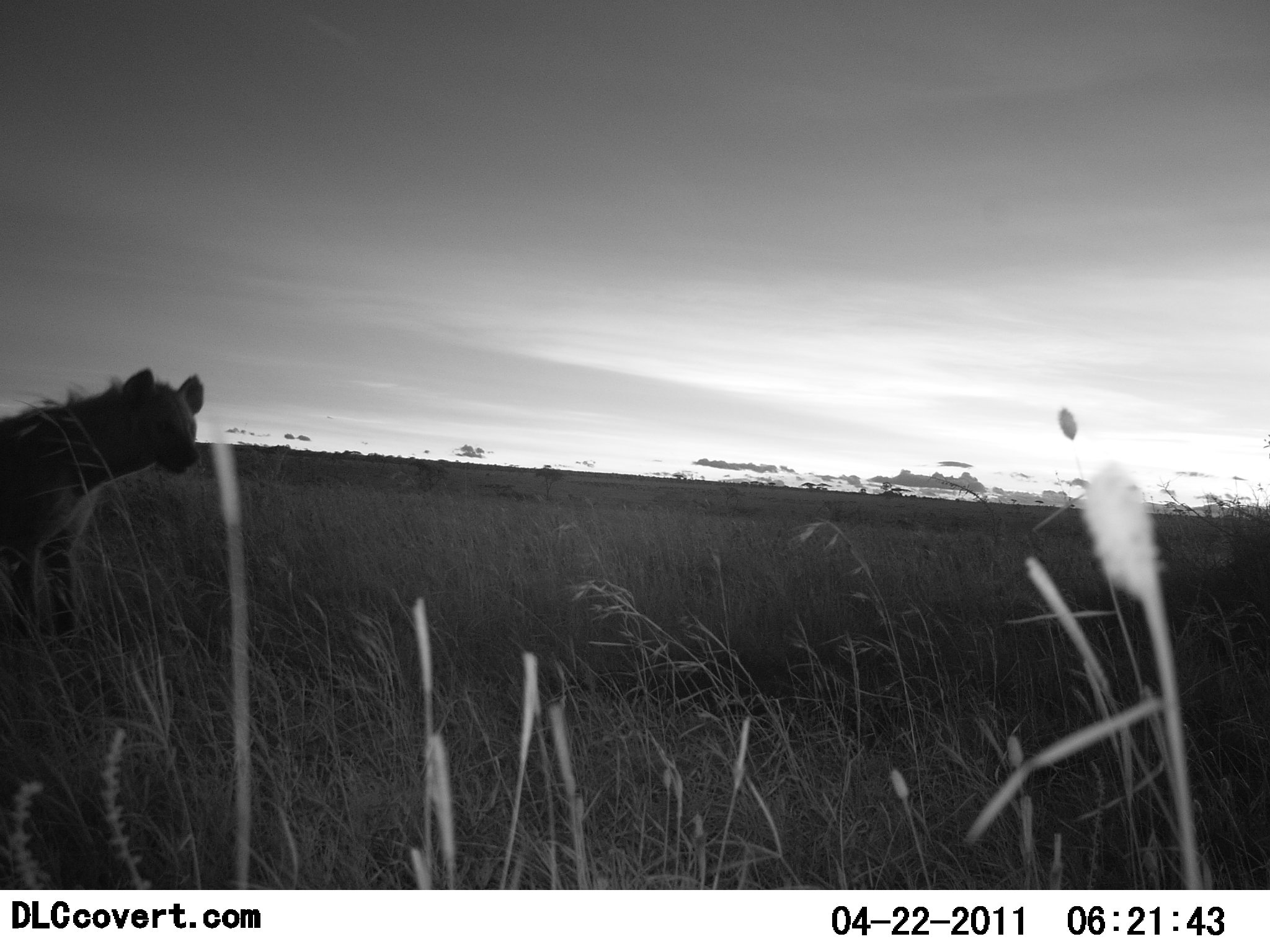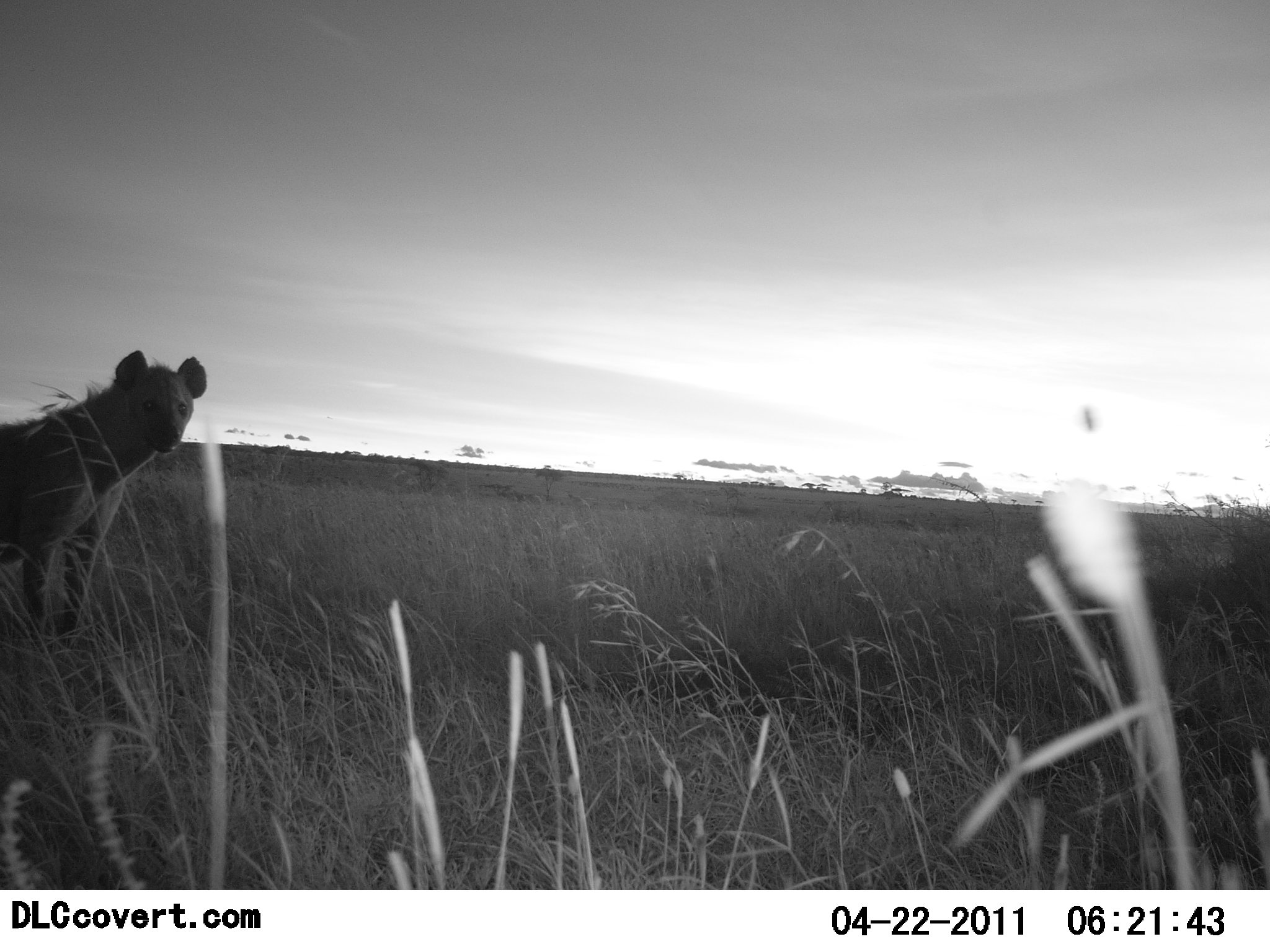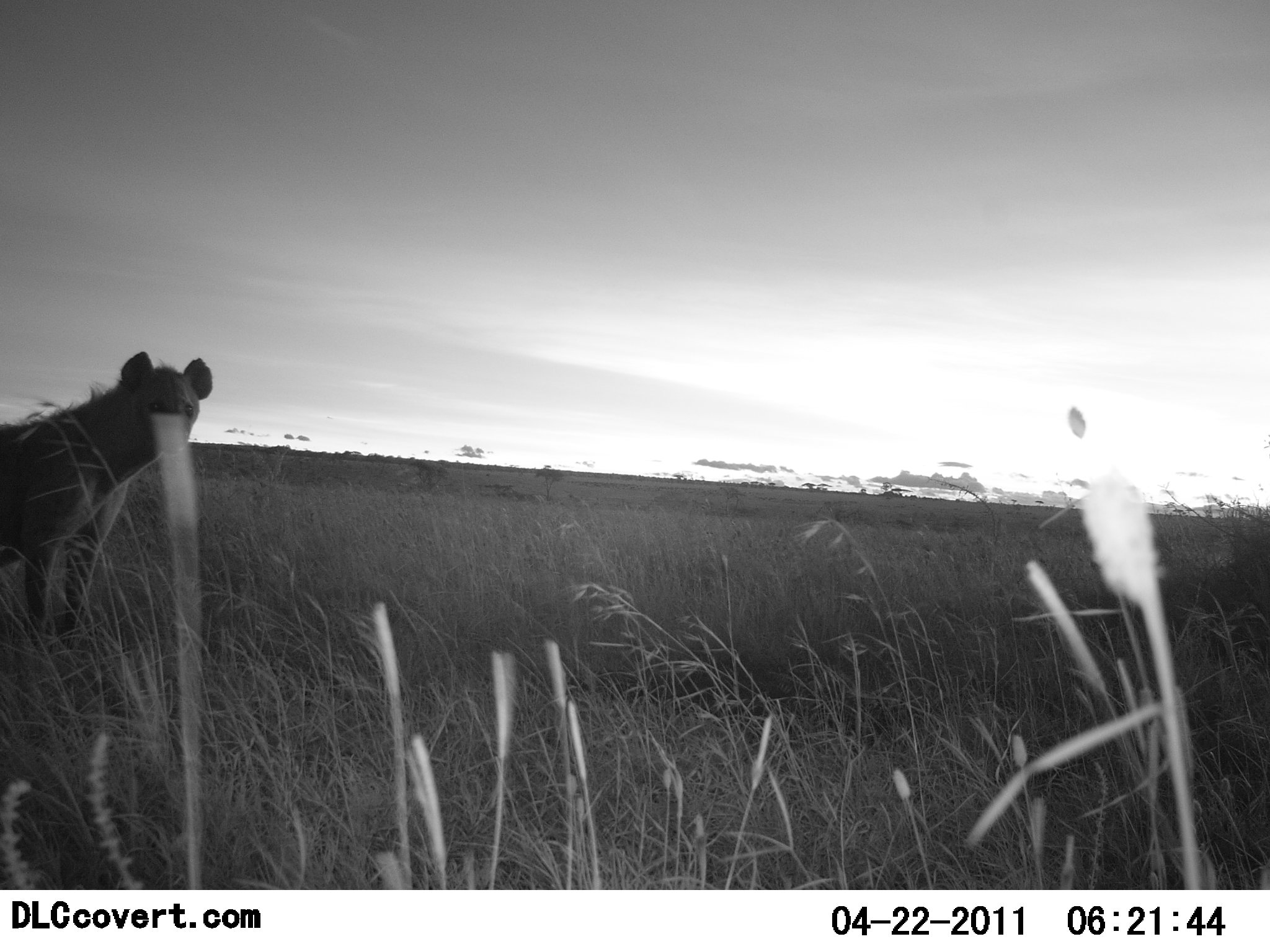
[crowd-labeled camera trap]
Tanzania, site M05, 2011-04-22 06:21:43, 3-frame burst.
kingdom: Animalia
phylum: Chordata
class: Mammalia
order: Carnivora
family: Hyaenidae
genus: Crocuta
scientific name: Crocuta crocuta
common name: spotted hyena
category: hyenaspotted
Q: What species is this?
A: Hyenaspotted (spotted hyena) (Crocuta crocuta).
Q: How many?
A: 1.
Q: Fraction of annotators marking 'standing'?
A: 83%.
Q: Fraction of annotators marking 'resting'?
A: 8%.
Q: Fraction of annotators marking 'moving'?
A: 8%.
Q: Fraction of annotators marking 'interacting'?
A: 0%.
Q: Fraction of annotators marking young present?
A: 0%.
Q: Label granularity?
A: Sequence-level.